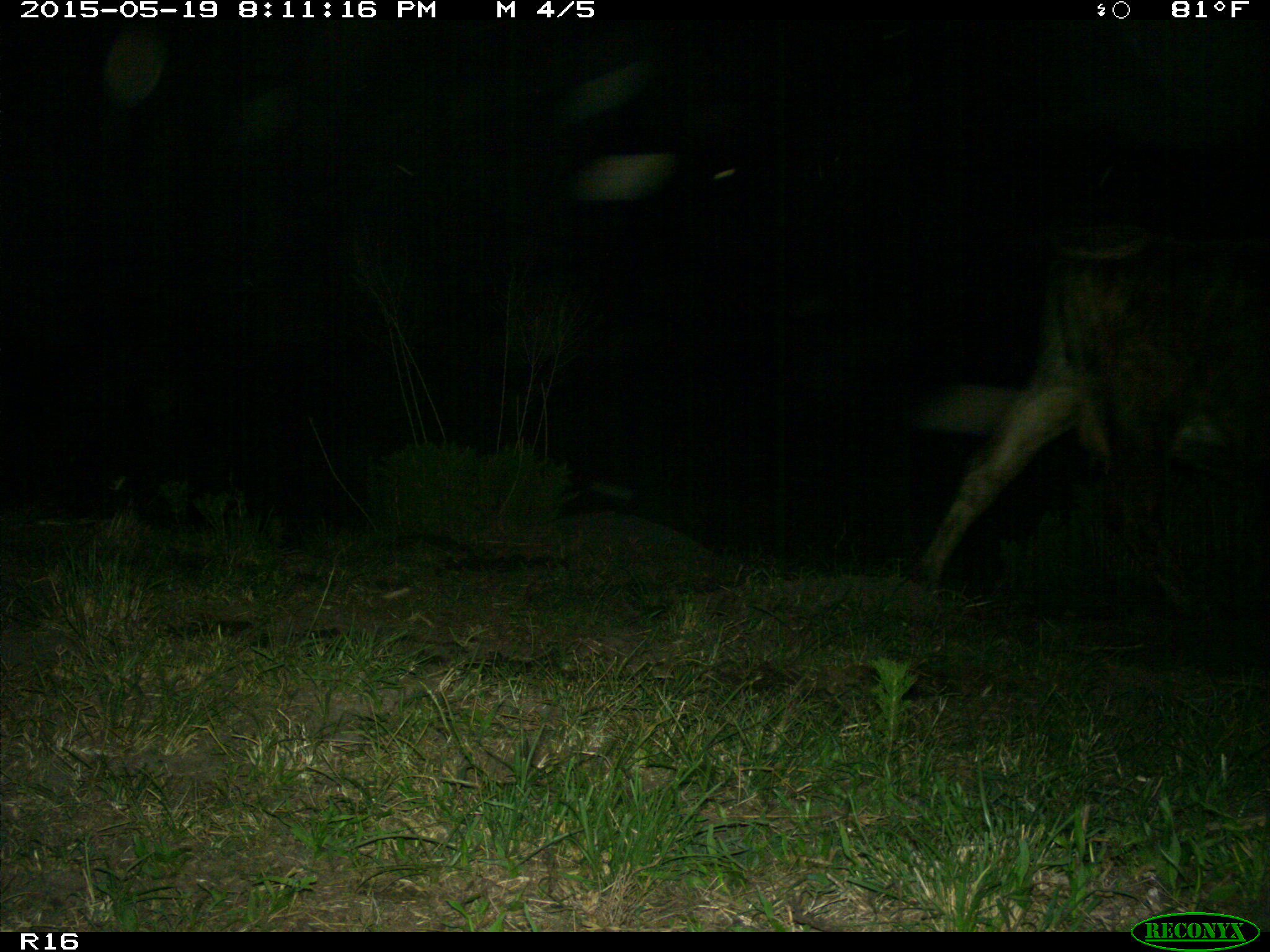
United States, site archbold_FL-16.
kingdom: Animalia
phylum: Chordata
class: Mammalia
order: Artiodactyla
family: Bovidae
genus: Bos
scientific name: Bos taurus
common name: domestic cow